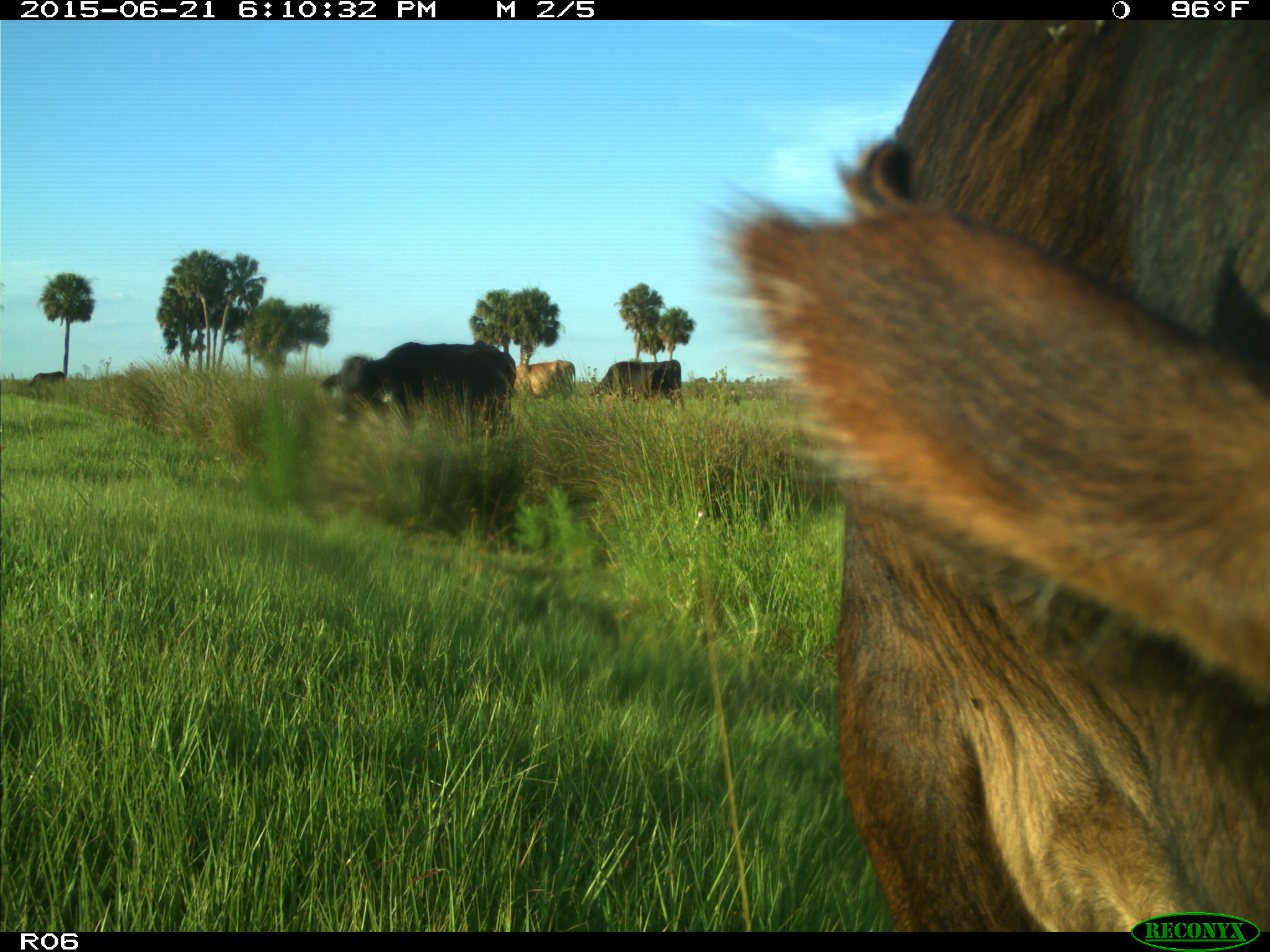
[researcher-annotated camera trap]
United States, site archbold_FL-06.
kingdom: Animalia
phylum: Chordata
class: Mammalia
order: Artiodactyla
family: Bovidae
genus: Bos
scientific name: Bos taurus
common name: domestic cow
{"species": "Bos taurus (domestic cow)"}